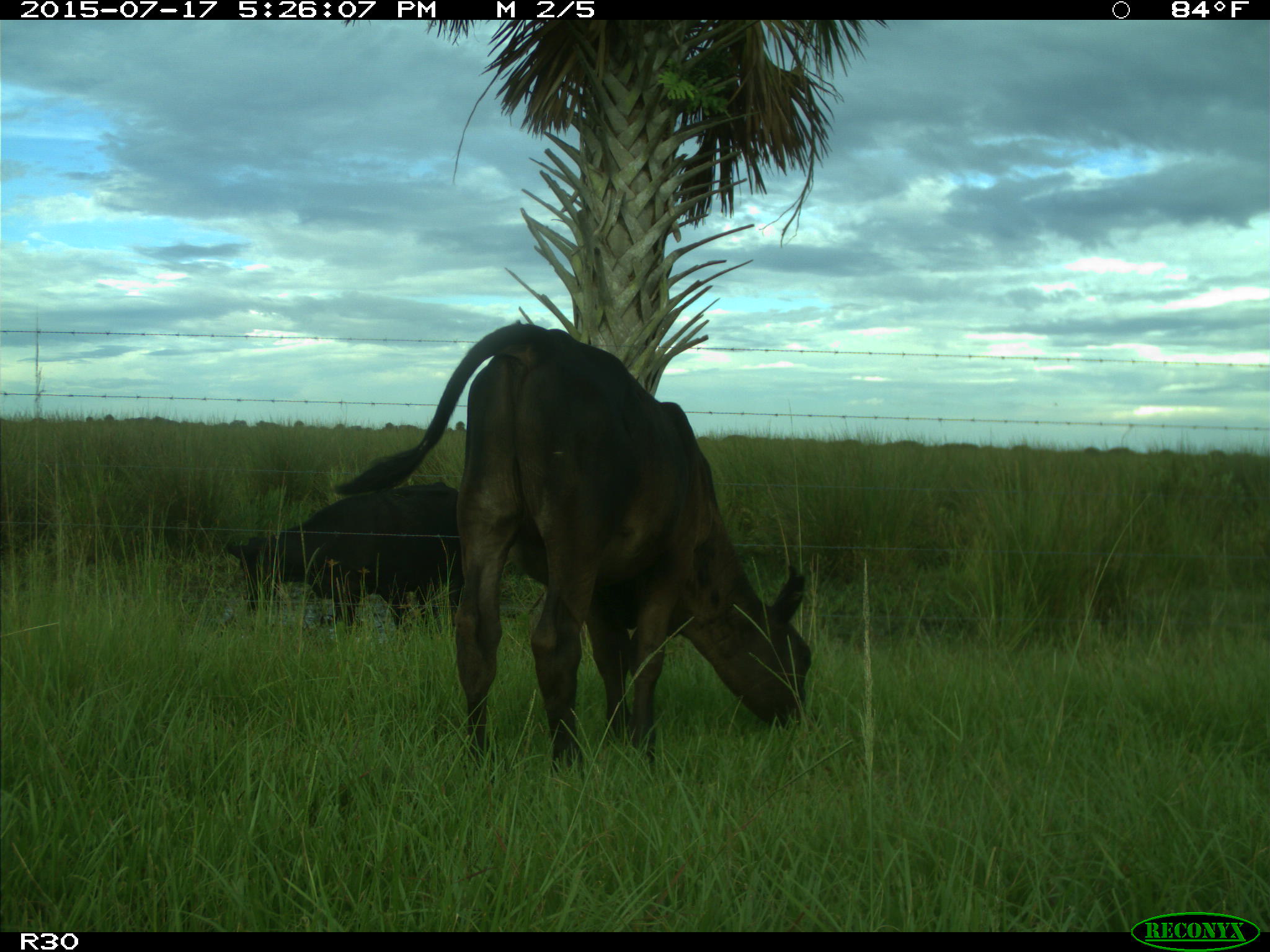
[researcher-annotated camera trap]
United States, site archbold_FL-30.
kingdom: Animalia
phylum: Chordata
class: Mammalia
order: Artiodactyla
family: Bovidae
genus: Bos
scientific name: Bos taurus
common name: domestic cow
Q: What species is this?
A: Bos taurus (domestic cow).